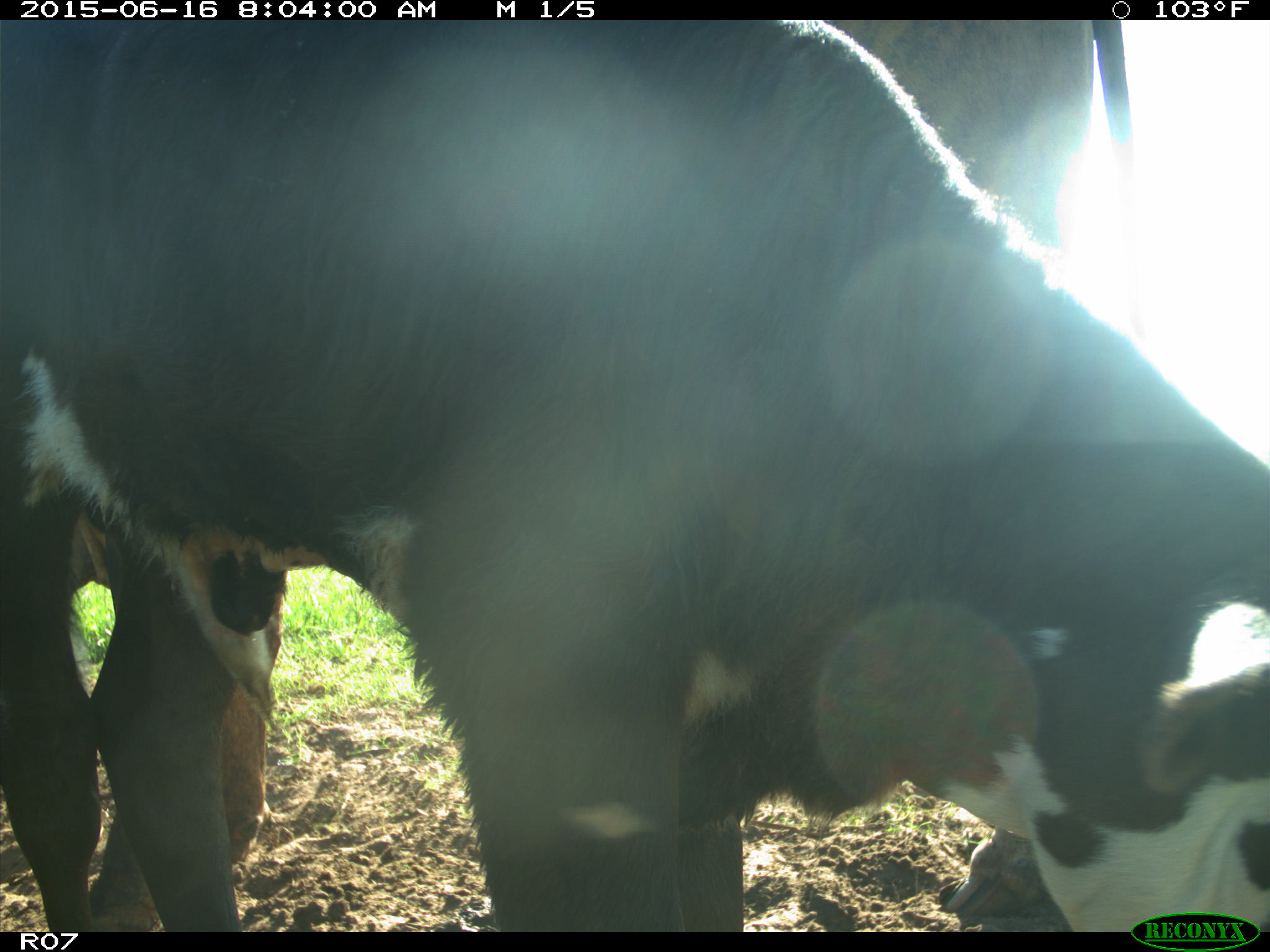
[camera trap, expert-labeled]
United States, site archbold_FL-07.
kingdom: Animalia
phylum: Chordata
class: Mammalia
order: Artiodactyla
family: Bovidae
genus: Bos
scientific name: Bos taurus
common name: domestic cow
Bos taurus (domestic cow).